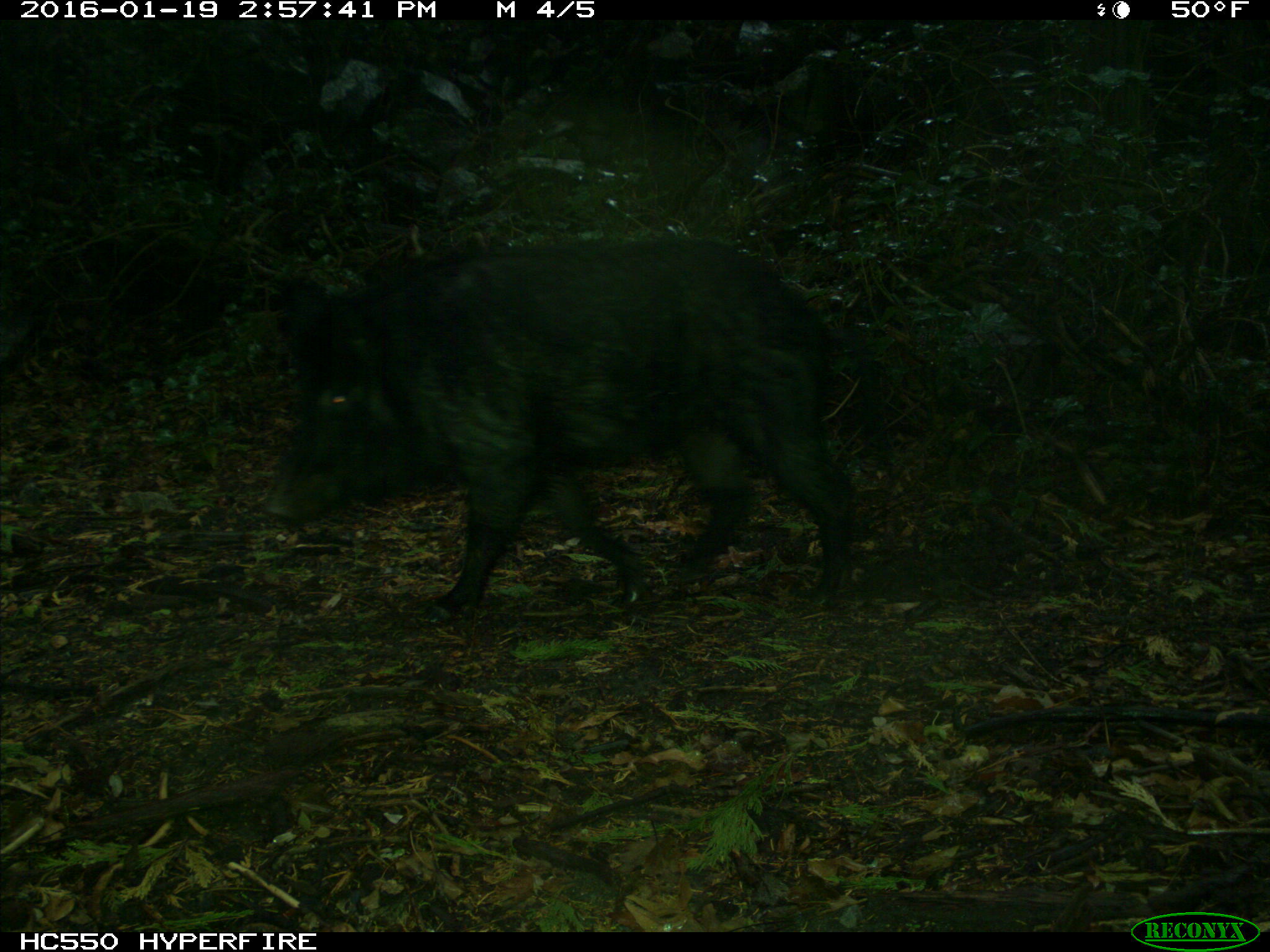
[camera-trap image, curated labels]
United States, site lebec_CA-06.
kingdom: Animalia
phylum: Chordata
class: Mammalia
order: Artiodactyla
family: Suidae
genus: Sus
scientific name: Sus scrofa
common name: wild boar